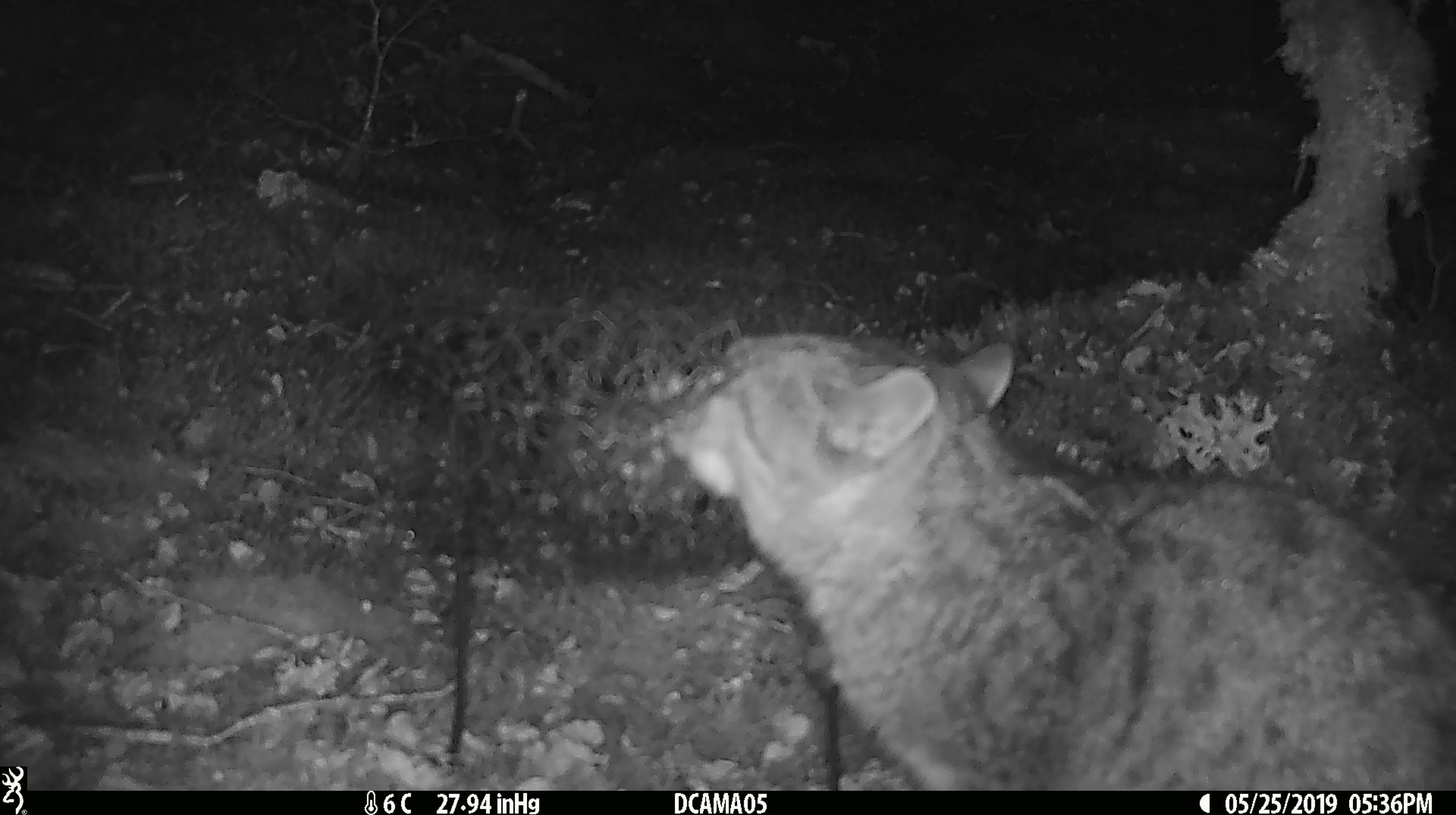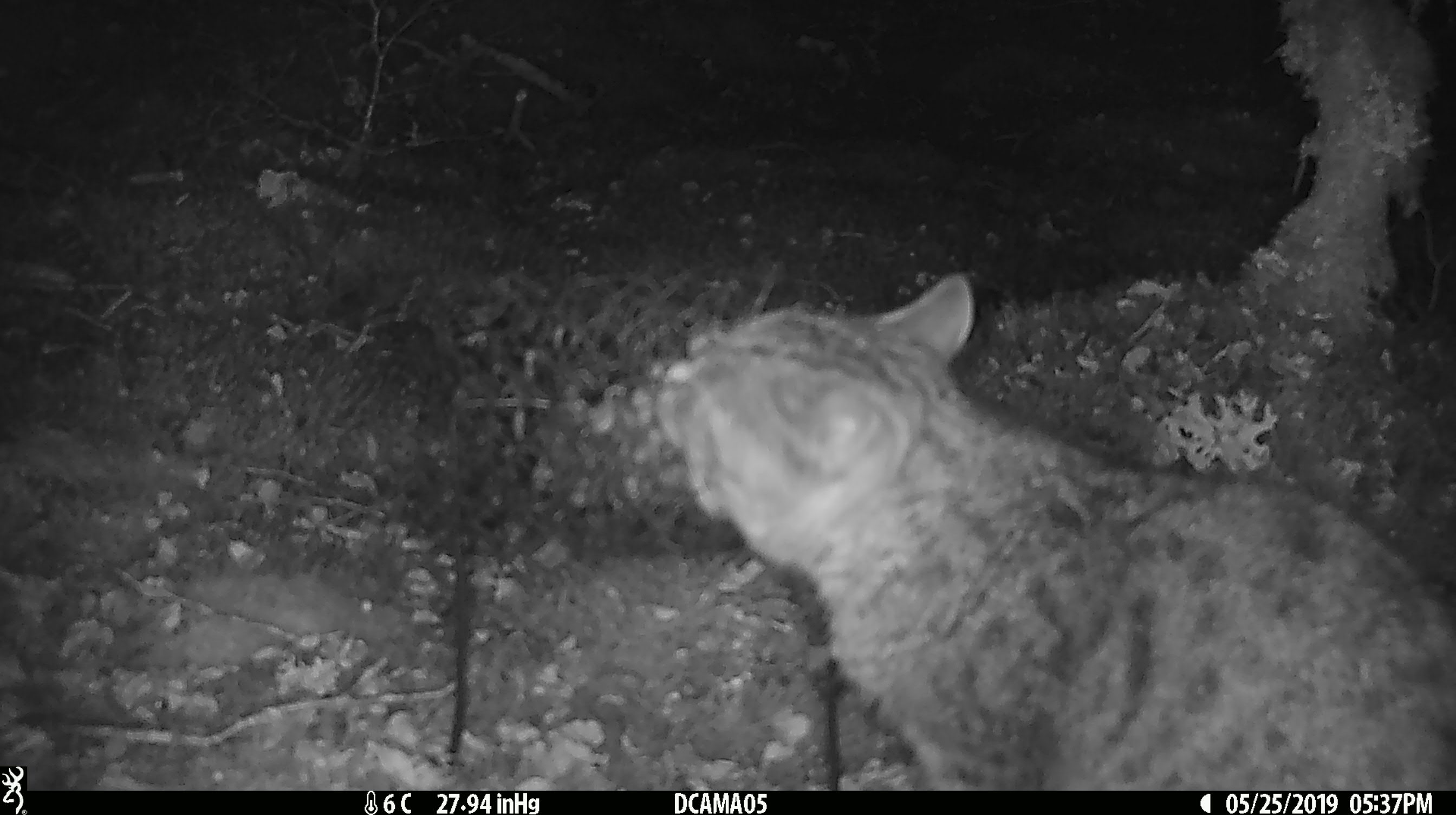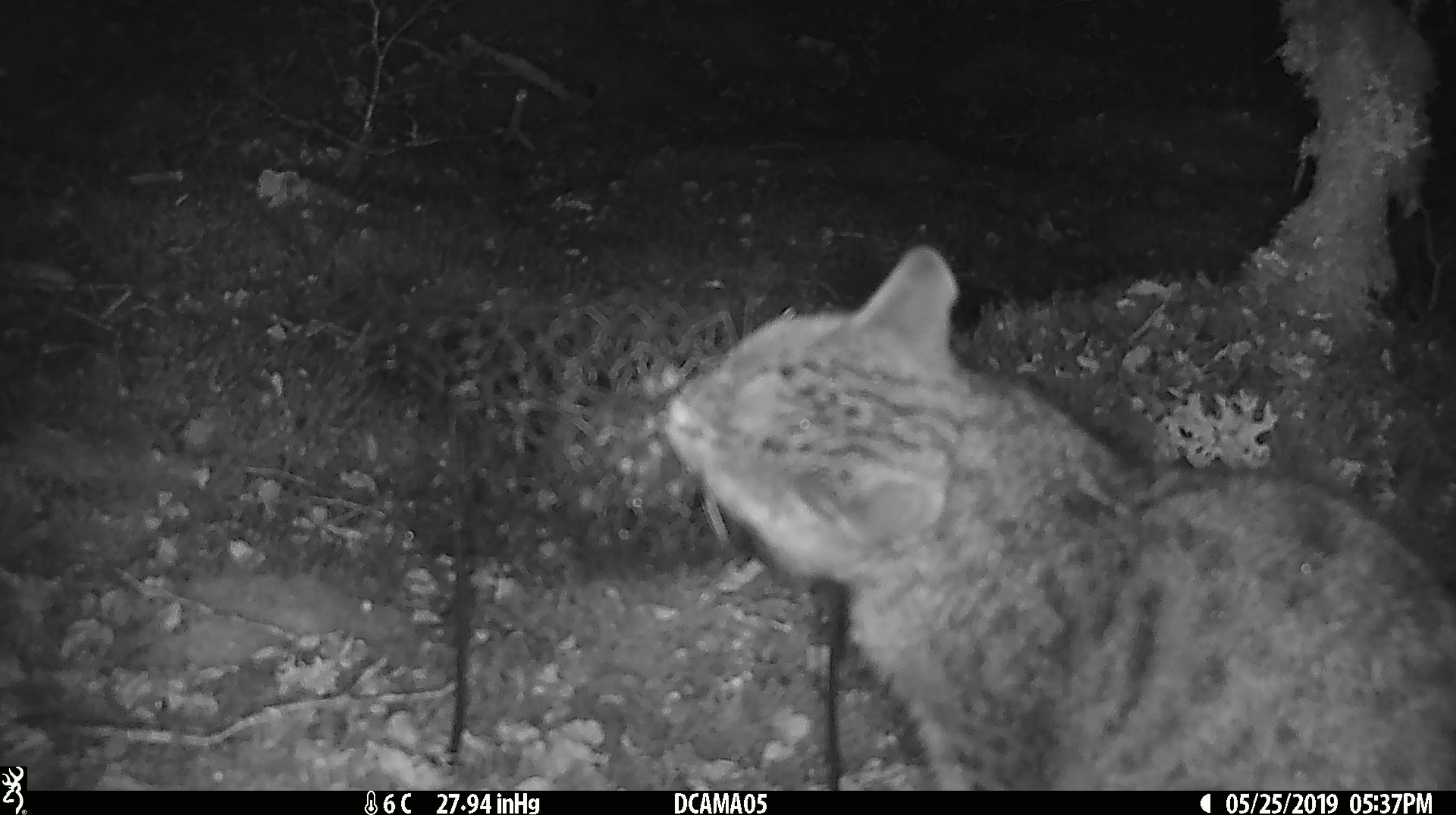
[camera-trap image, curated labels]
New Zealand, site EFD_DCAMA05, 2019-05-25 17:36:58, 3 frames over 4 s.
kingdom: Animalia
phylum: Chordata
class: Mammalia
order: Carnivora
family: Felidae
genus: Felis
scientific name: Felis catus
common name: domestic cat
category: cat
Cat (domestic cat) (Felis catus).